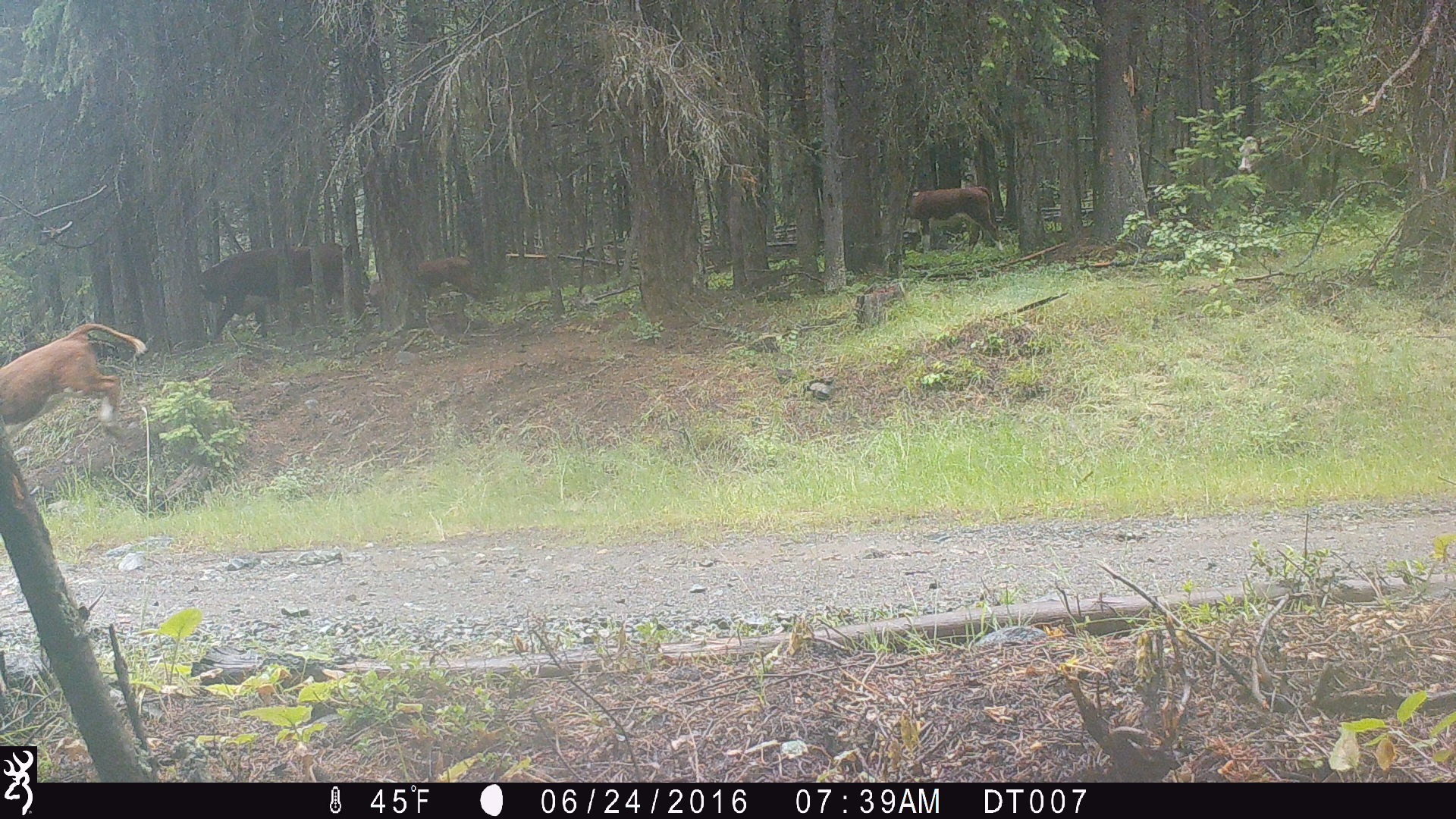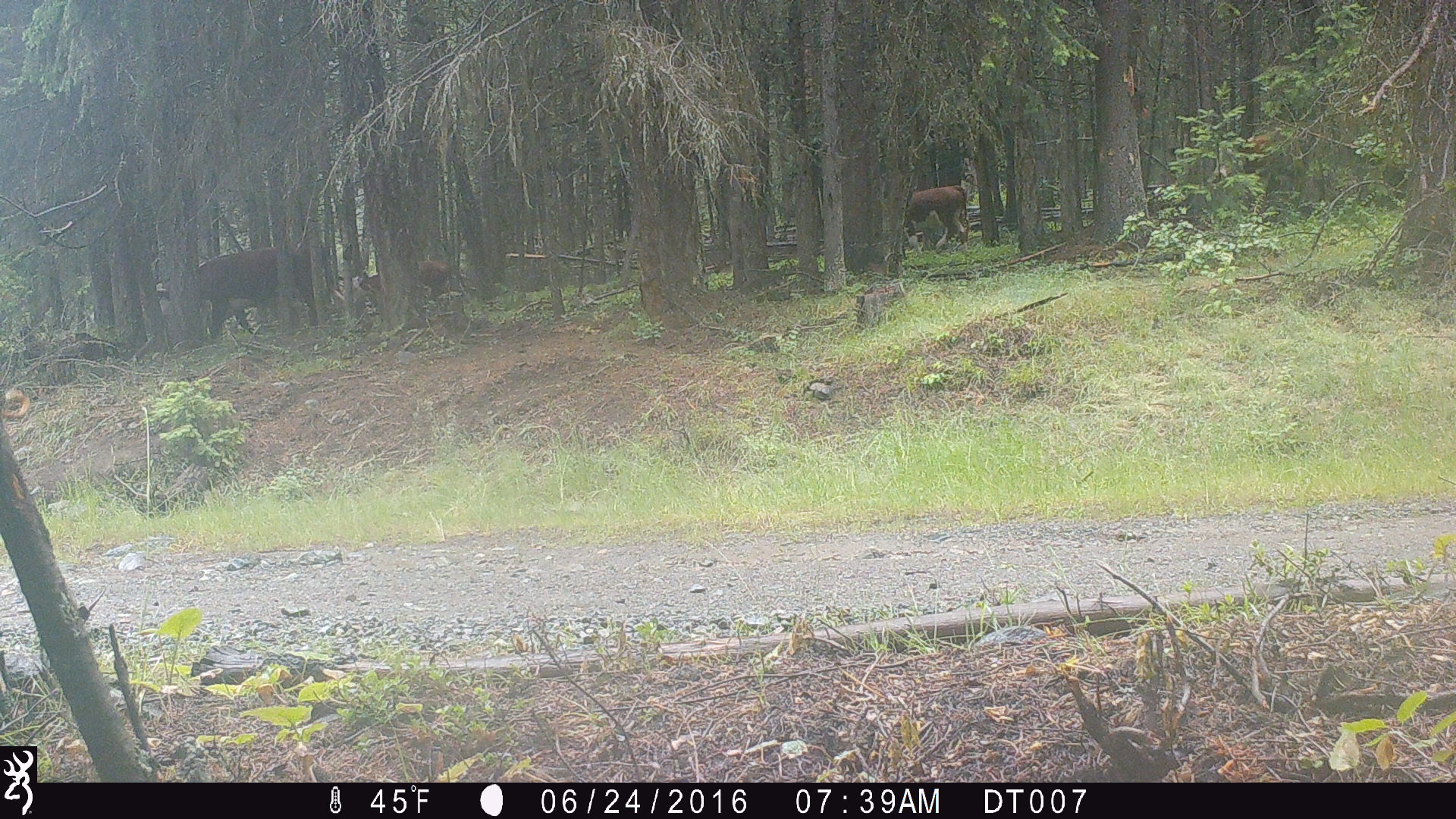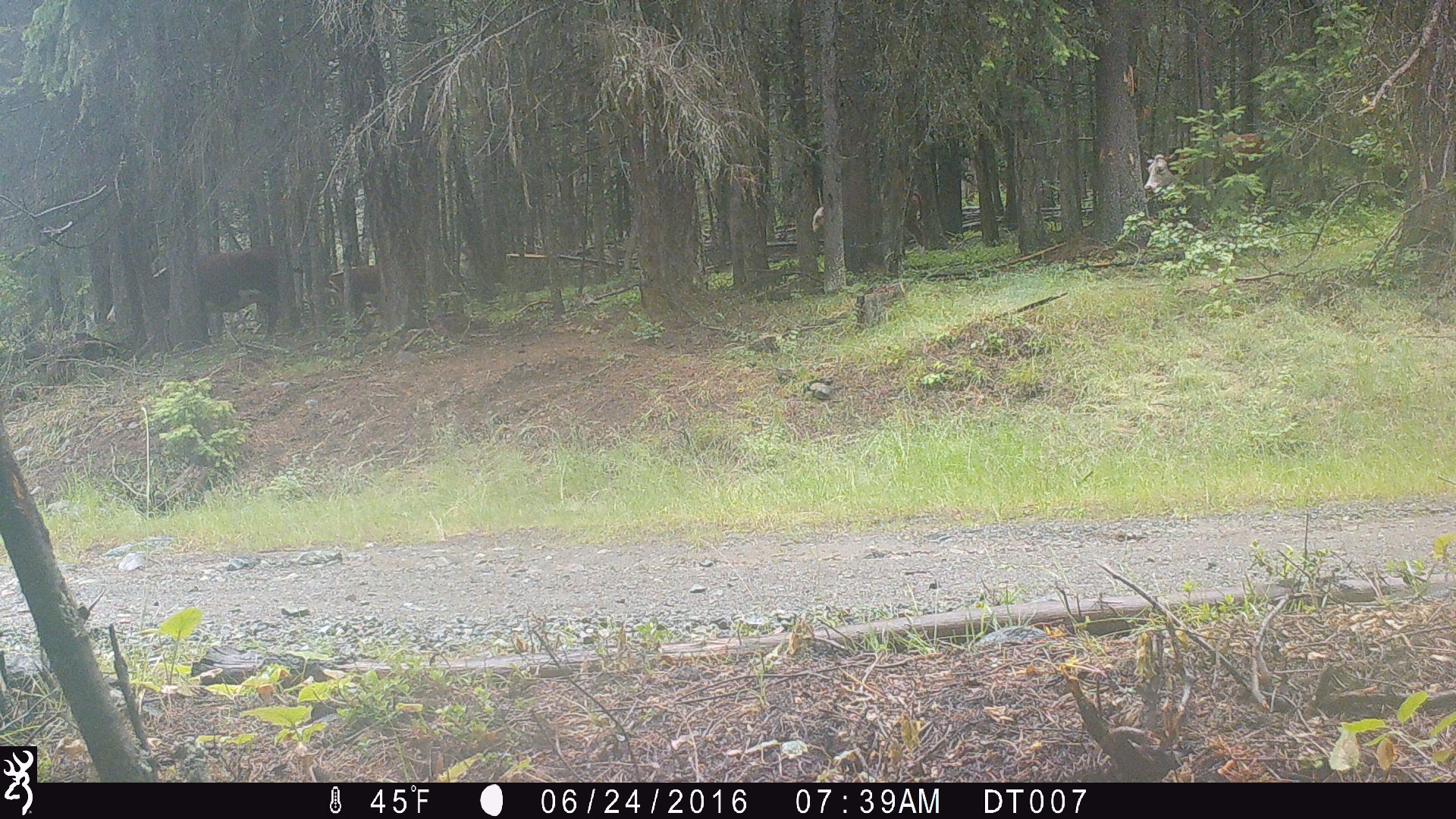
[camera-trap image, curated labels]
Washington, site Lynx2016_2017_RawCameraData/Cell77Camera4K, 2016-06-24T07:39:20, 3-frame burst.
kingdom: Animalia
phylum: Chordata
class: Mammalia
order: Artiodactyla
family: Bovidae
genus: Bos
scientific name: Bos taurus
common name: domestic cattle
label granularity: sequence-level